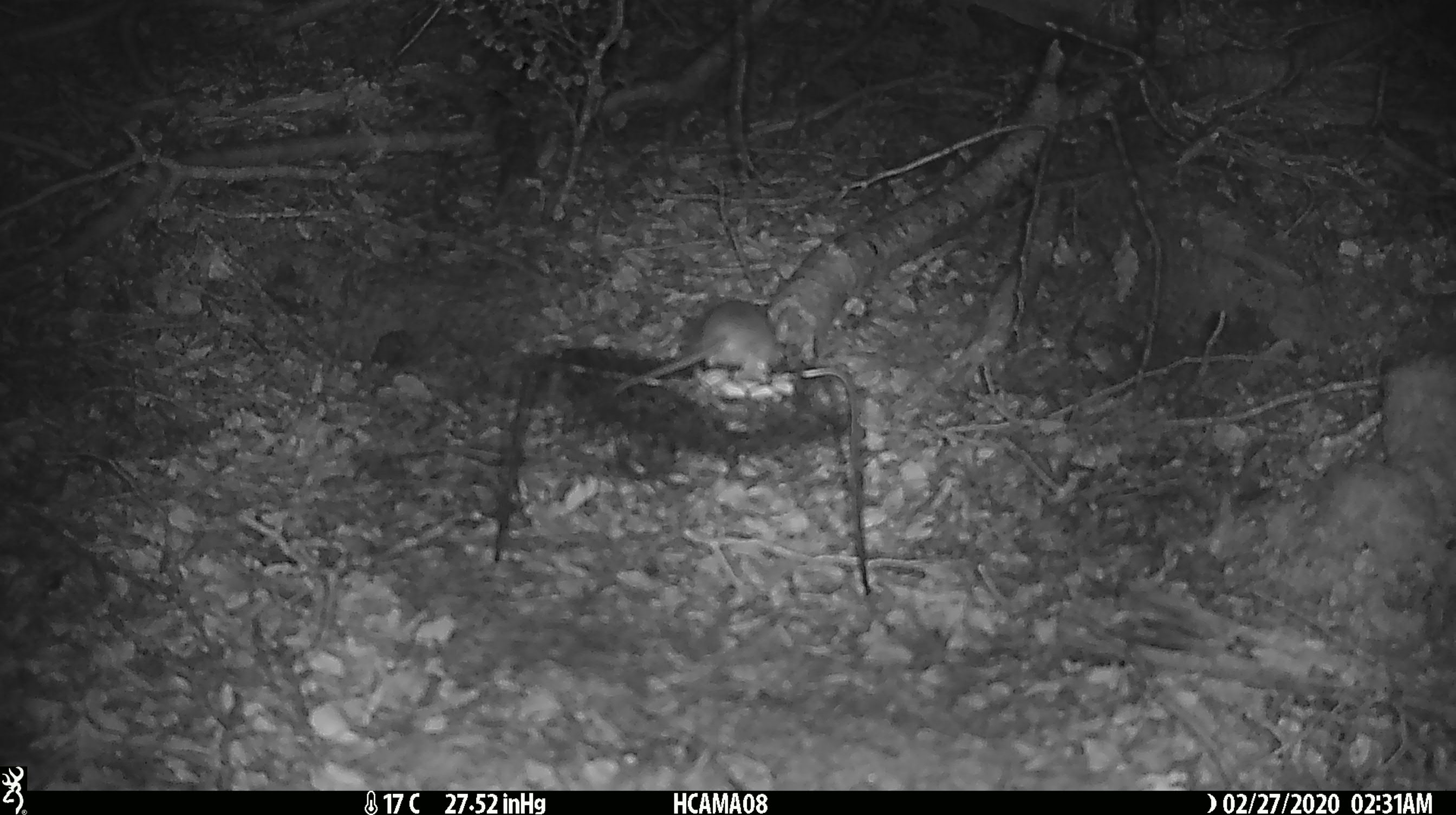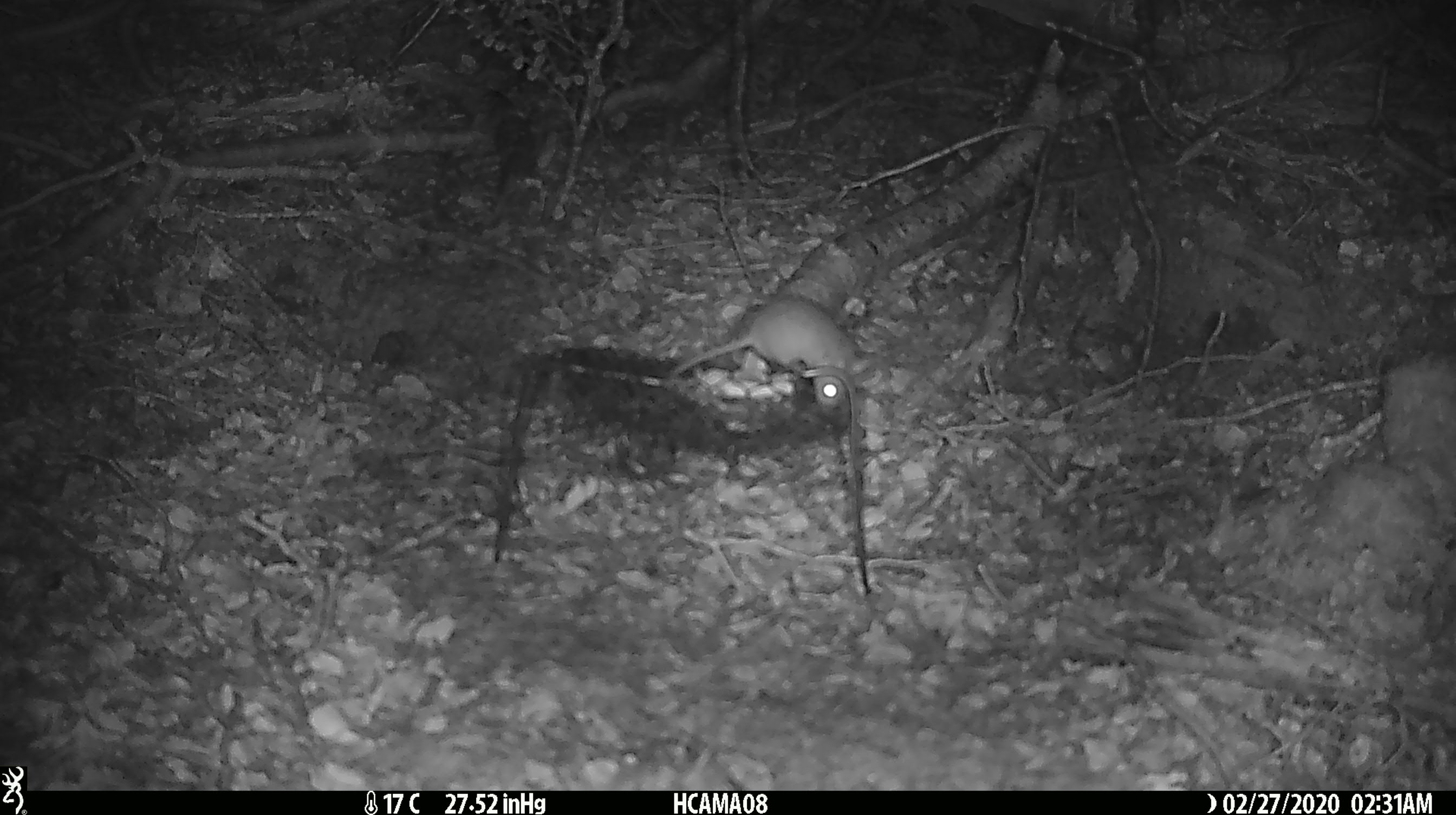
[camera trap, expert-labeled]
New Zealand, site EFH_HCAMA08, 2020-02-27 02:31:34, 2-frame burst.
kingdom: Animalia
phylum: Chordata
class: Mammalia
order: Rodentia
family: Muridae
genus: Mus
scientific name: Mus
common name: mouse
Mouse (Mus).